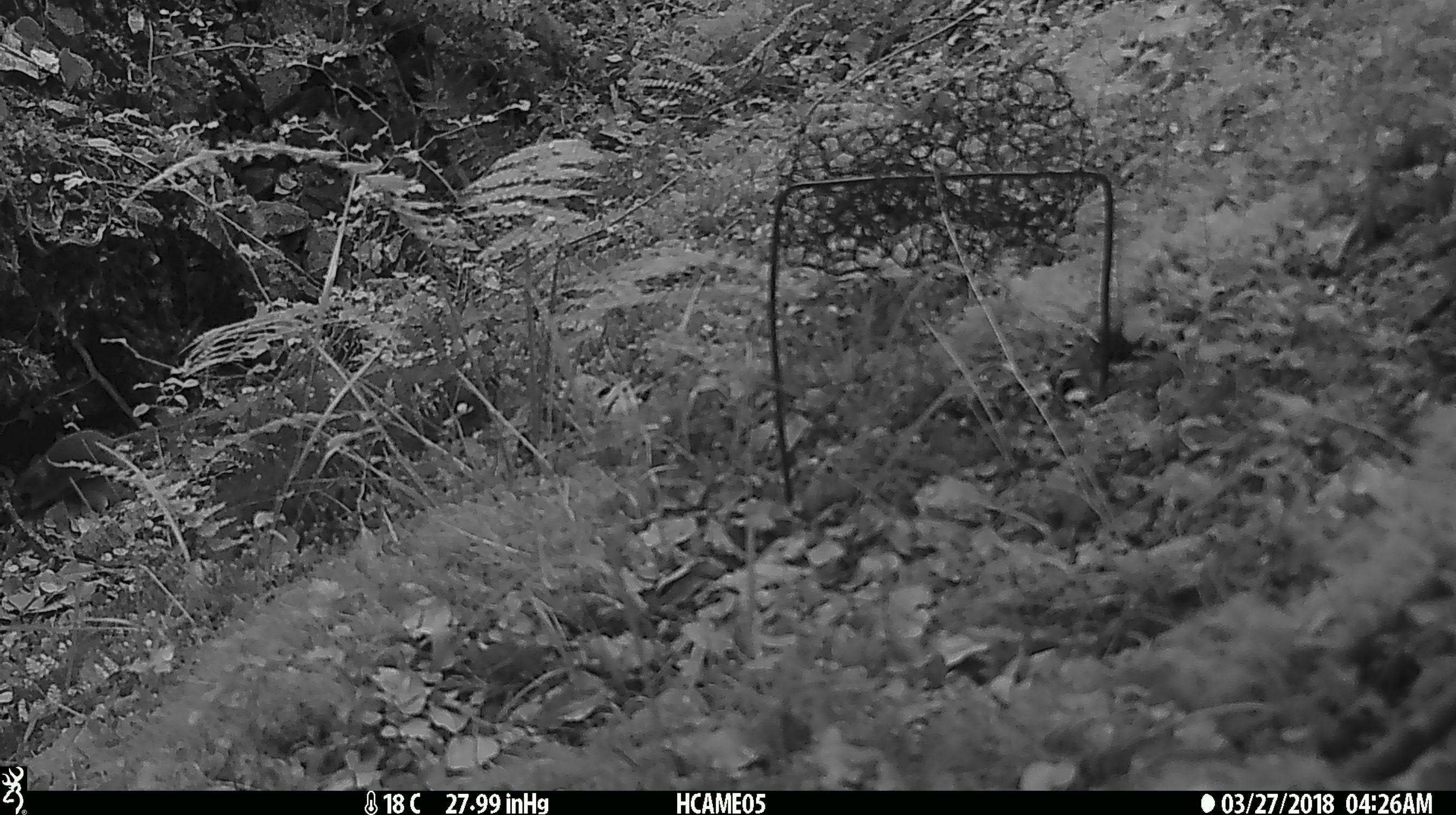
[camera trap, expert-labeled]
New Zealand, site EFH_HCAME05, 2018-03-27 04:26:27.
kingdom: Animalia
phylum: Chordata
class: Mammalia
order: Rodentia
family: Muridae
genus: Mus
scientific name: Mus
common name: mouse